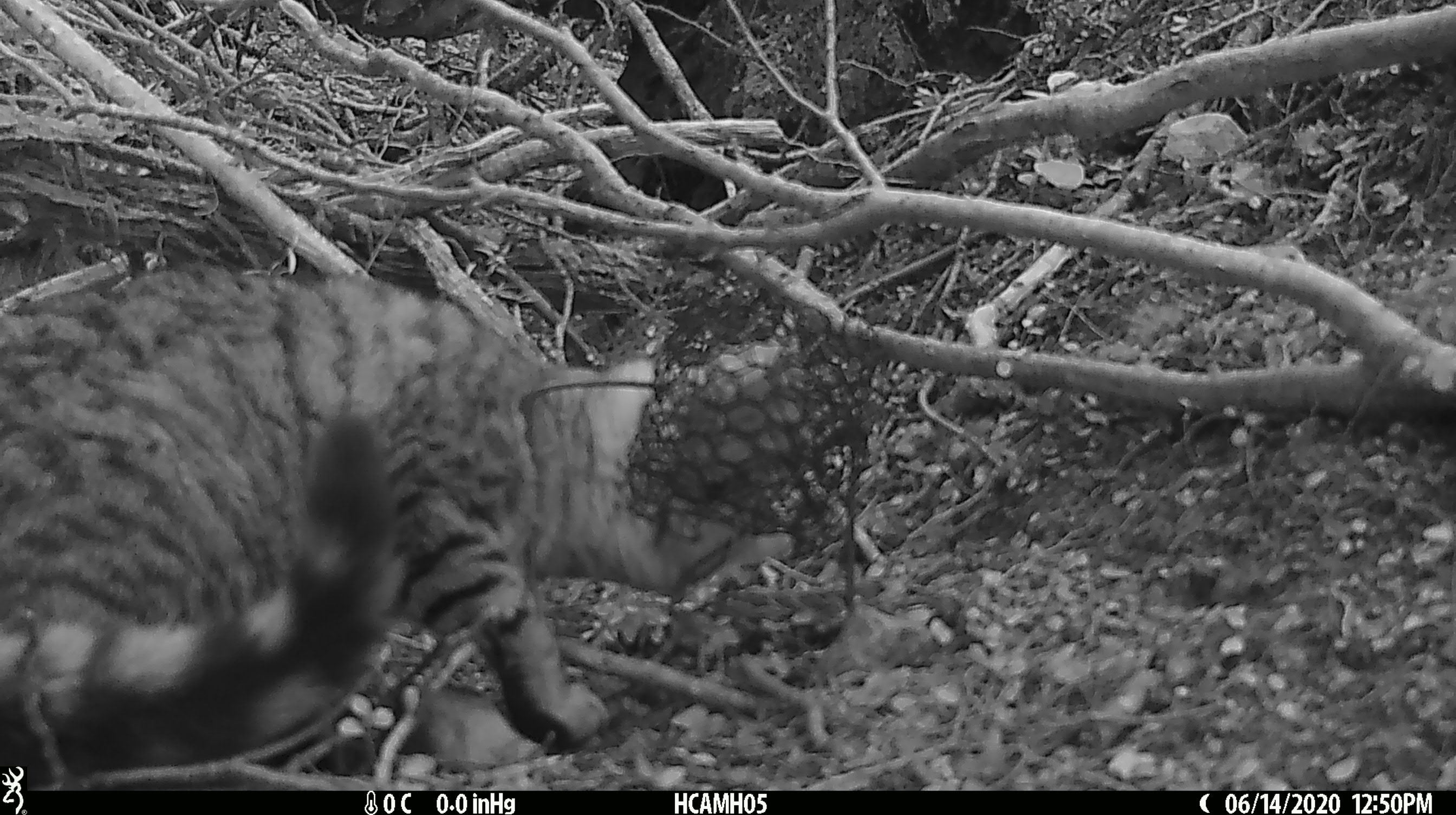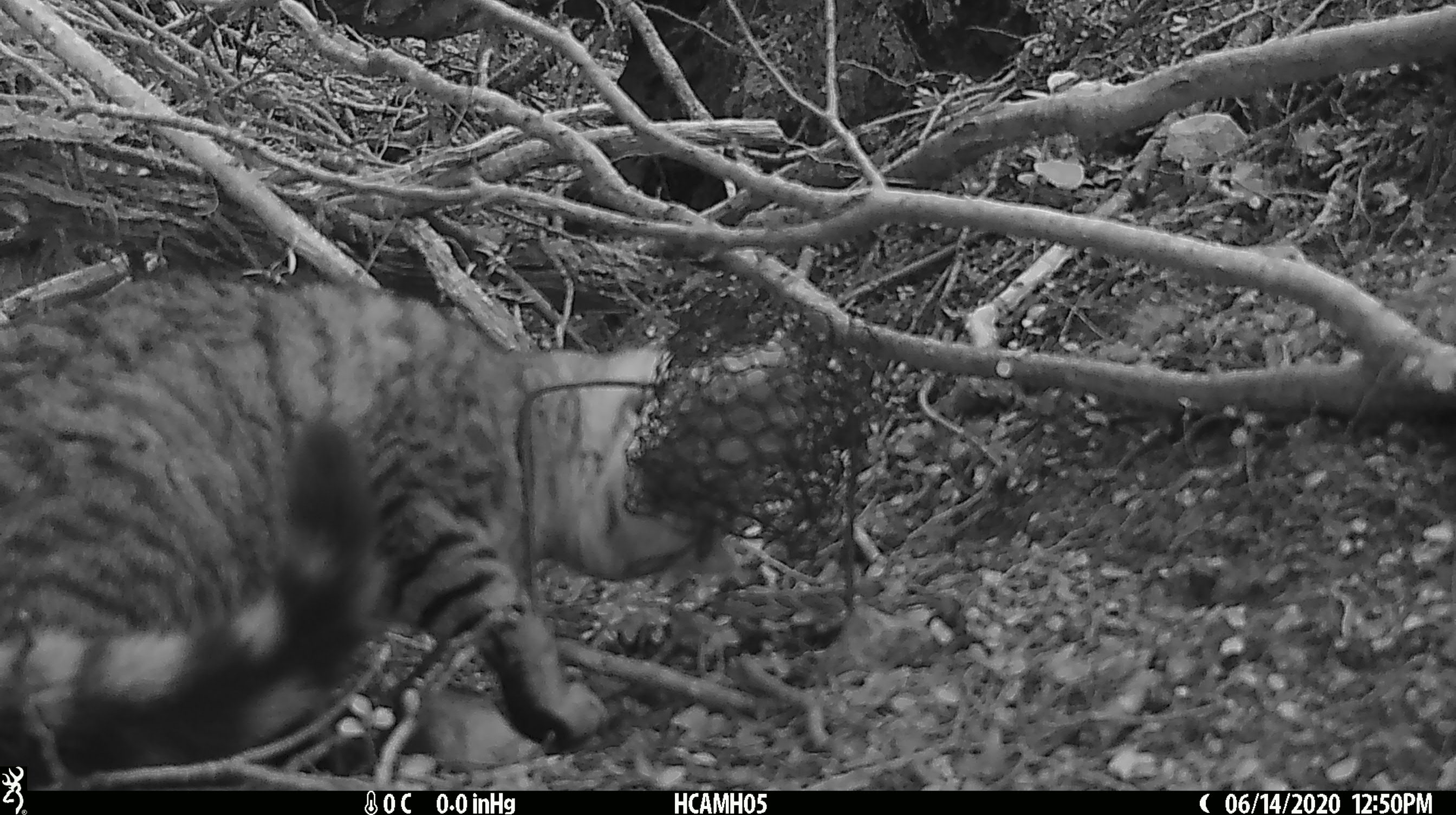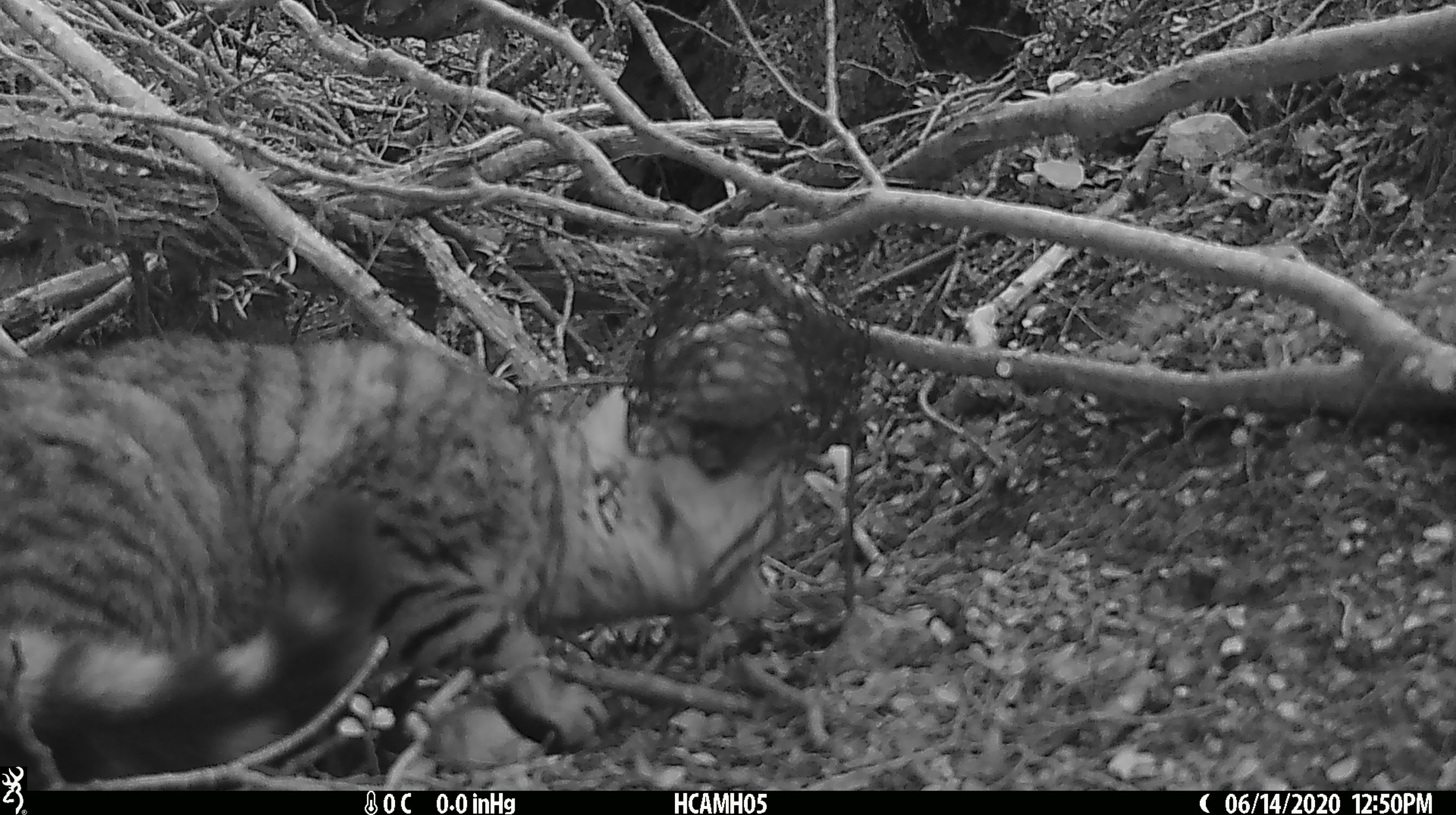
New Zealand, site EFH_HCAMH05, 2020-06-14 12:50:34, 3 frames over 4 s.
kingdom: Animalia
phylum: Chordata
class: Mammalia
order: Carnivora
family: Felidae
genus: Felis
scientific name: Felis catus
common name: domestic cat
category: cat